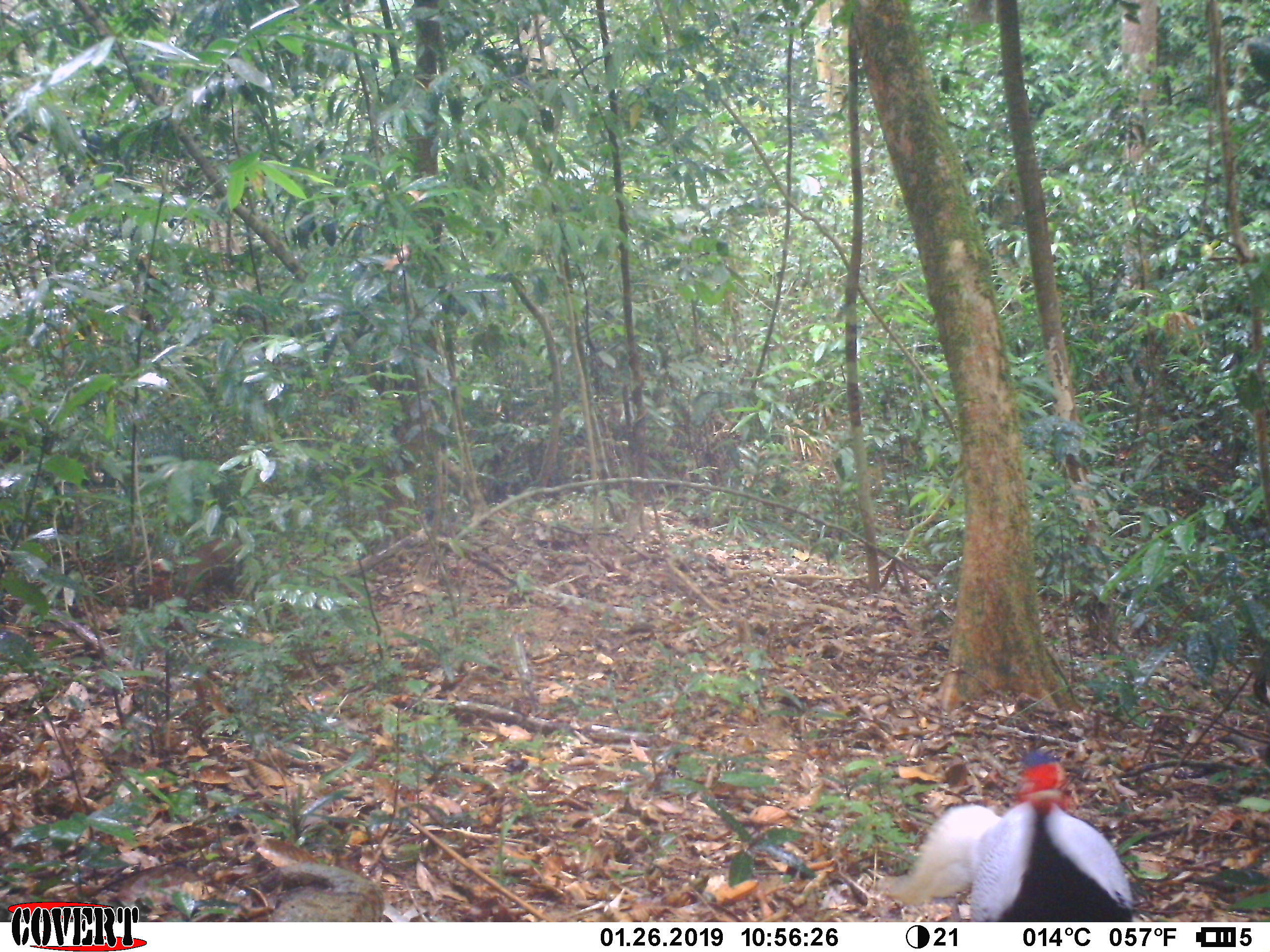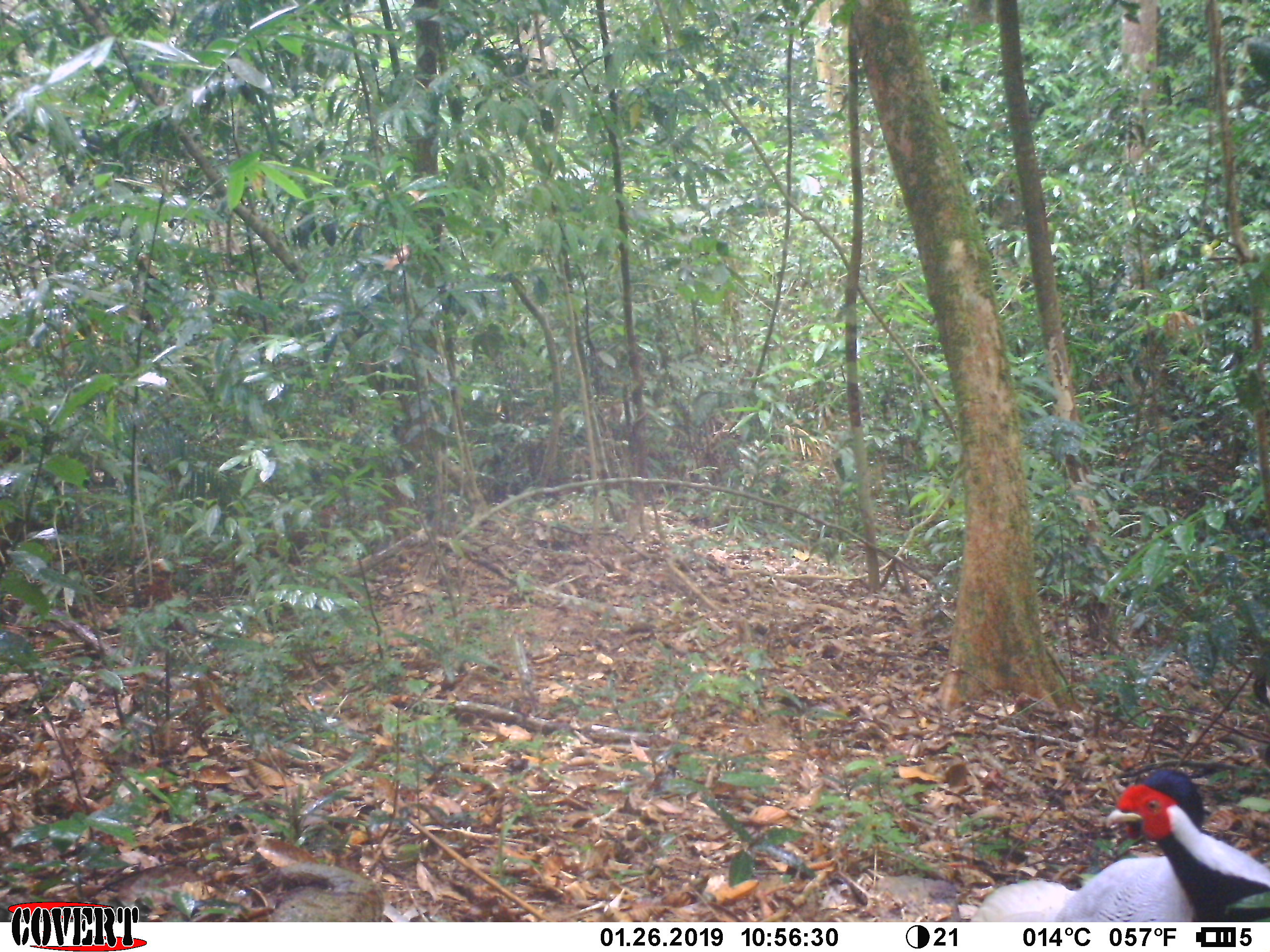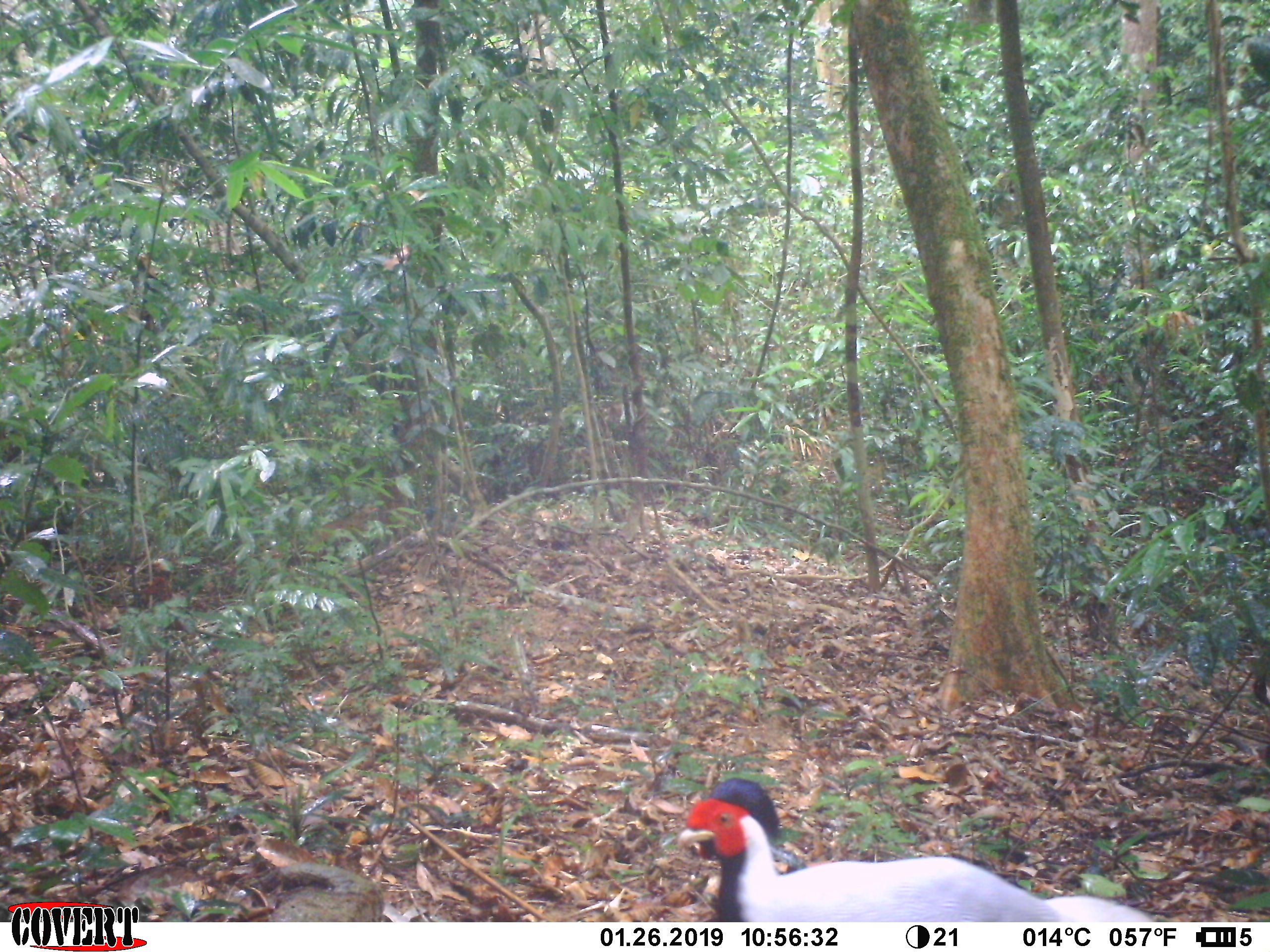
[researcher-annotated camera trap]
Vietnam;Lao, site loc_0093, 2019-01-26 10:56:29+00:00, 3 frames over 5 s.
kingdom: Animalia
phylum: Chordata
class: Aves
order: Galliformes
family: Phasianidae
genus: Lophura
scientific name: Lophura nycthemera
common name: silver pheasant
Silver pheasant (Lophura nycthemera). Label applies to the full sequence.